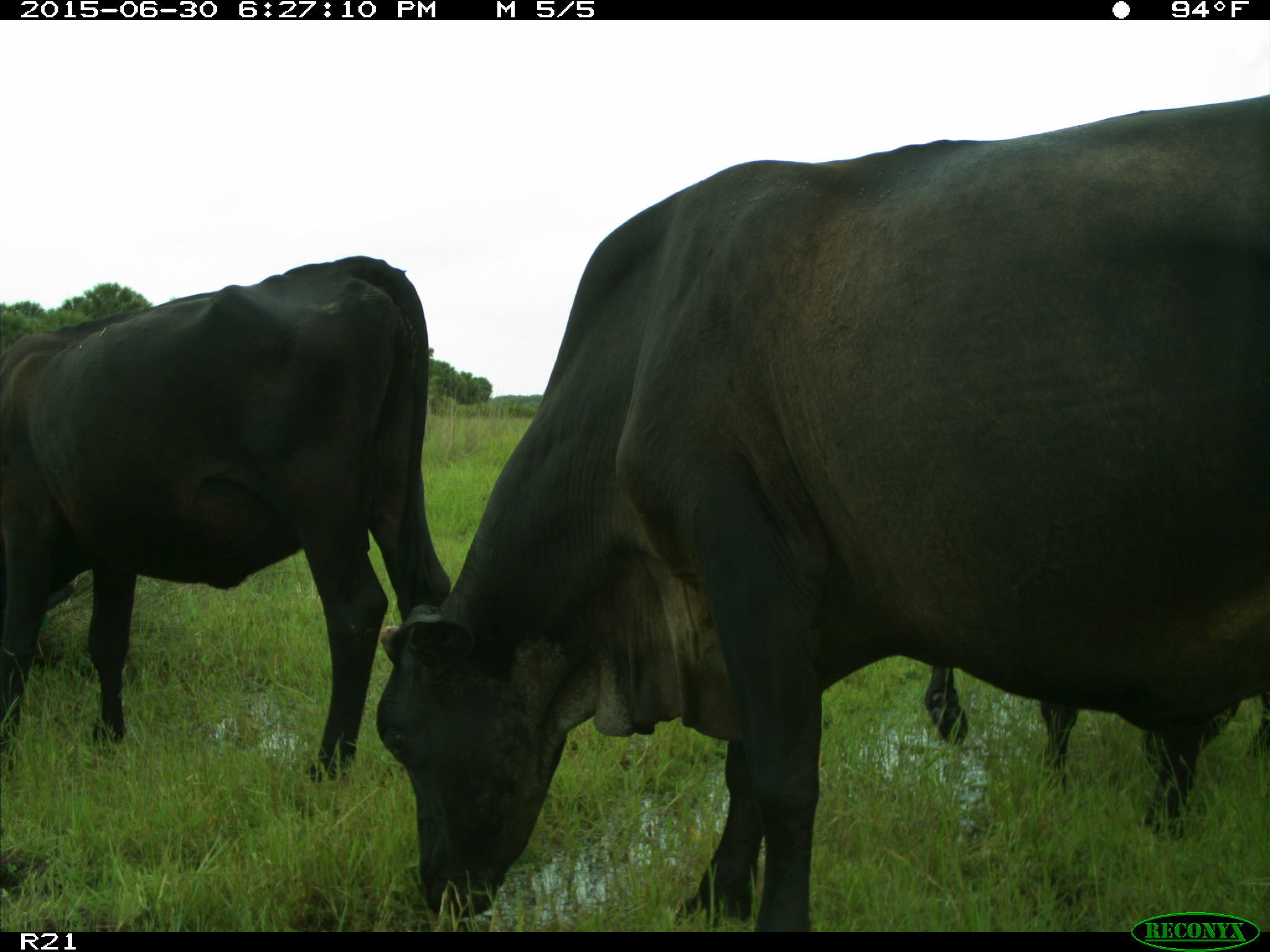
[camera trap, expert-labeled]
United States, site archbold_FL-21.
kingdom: Animalia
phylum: Chordata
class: Mammalia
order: Artiodactyla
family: Bovidae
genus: Bos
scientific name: Bos taurus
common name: domestic cow